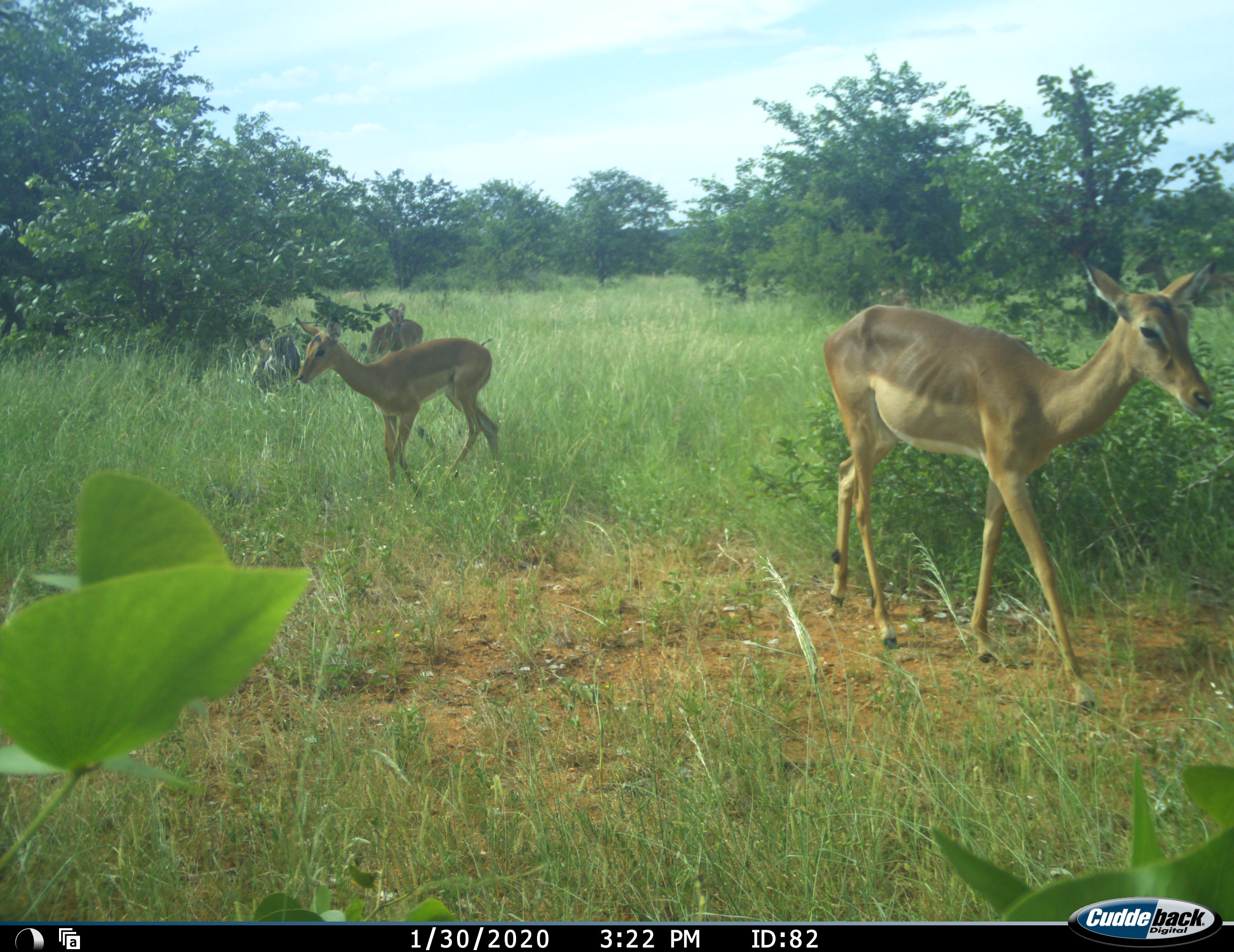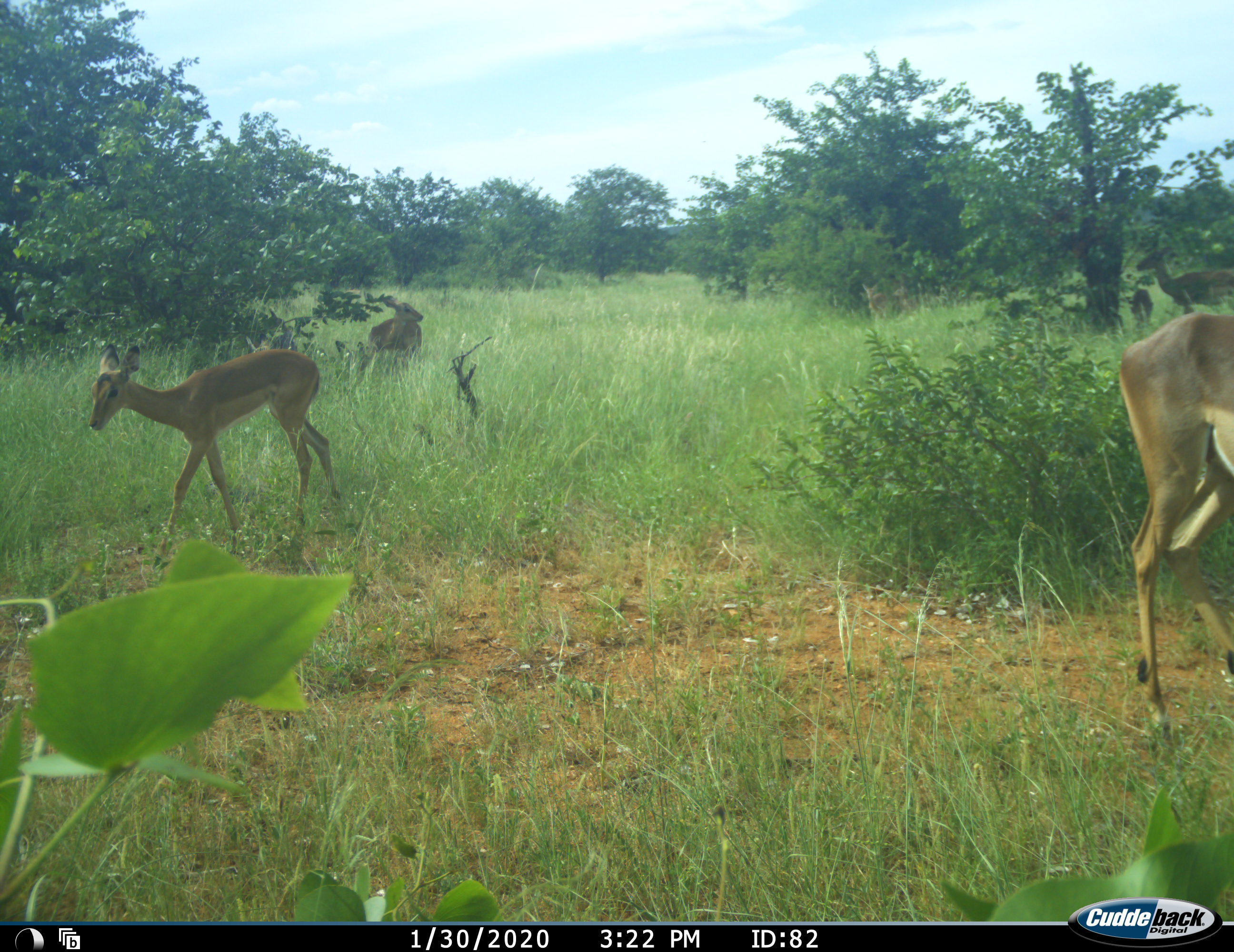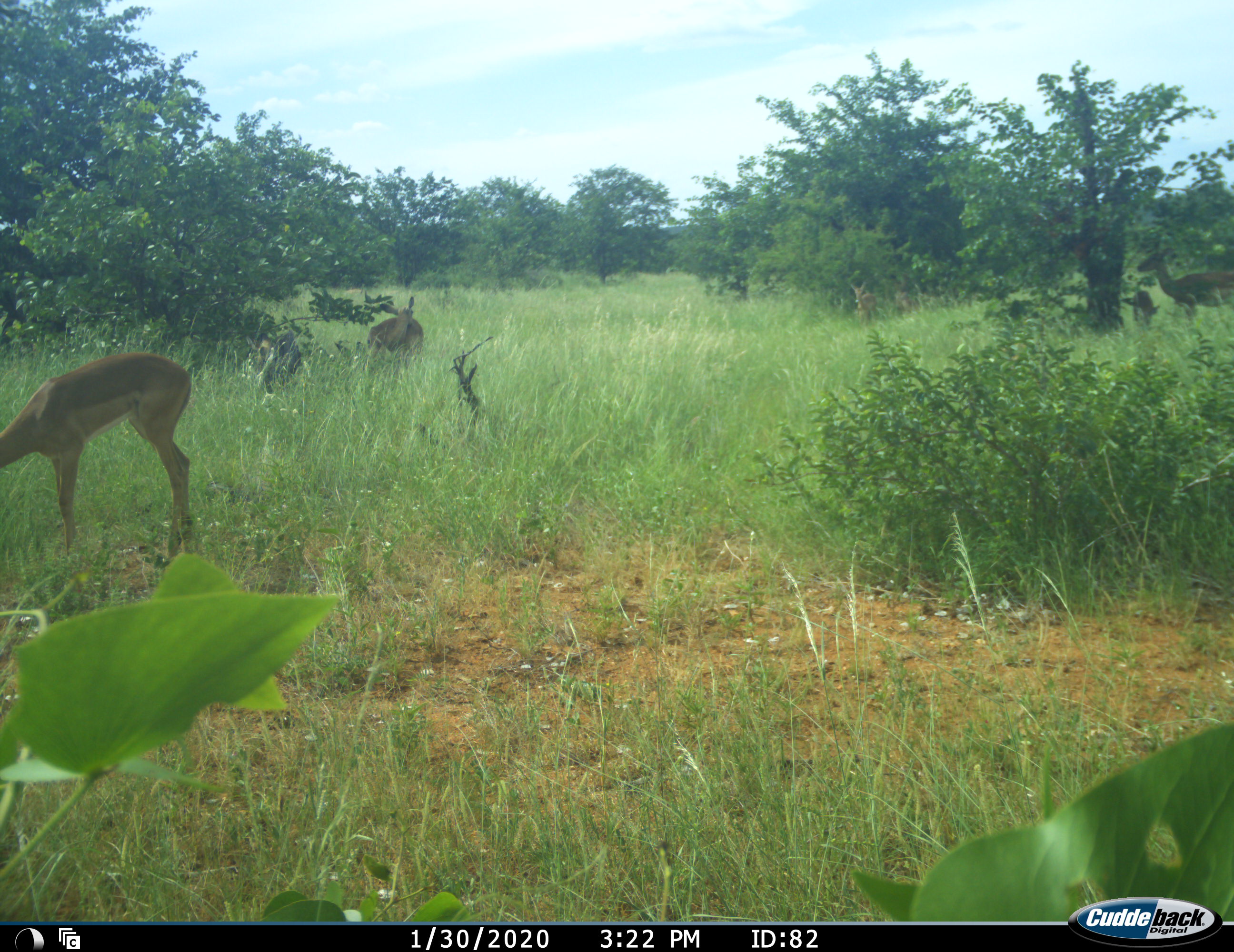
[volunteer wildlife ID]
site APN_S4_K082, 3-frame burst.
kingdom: Animalia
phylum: Chordata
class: Mammalia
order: Artiodactyla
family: Bovidae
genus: Aepyceros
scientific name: Aepyceros melampus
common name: impala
Impala (Aepyceros melampus), count 3. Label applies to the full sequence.